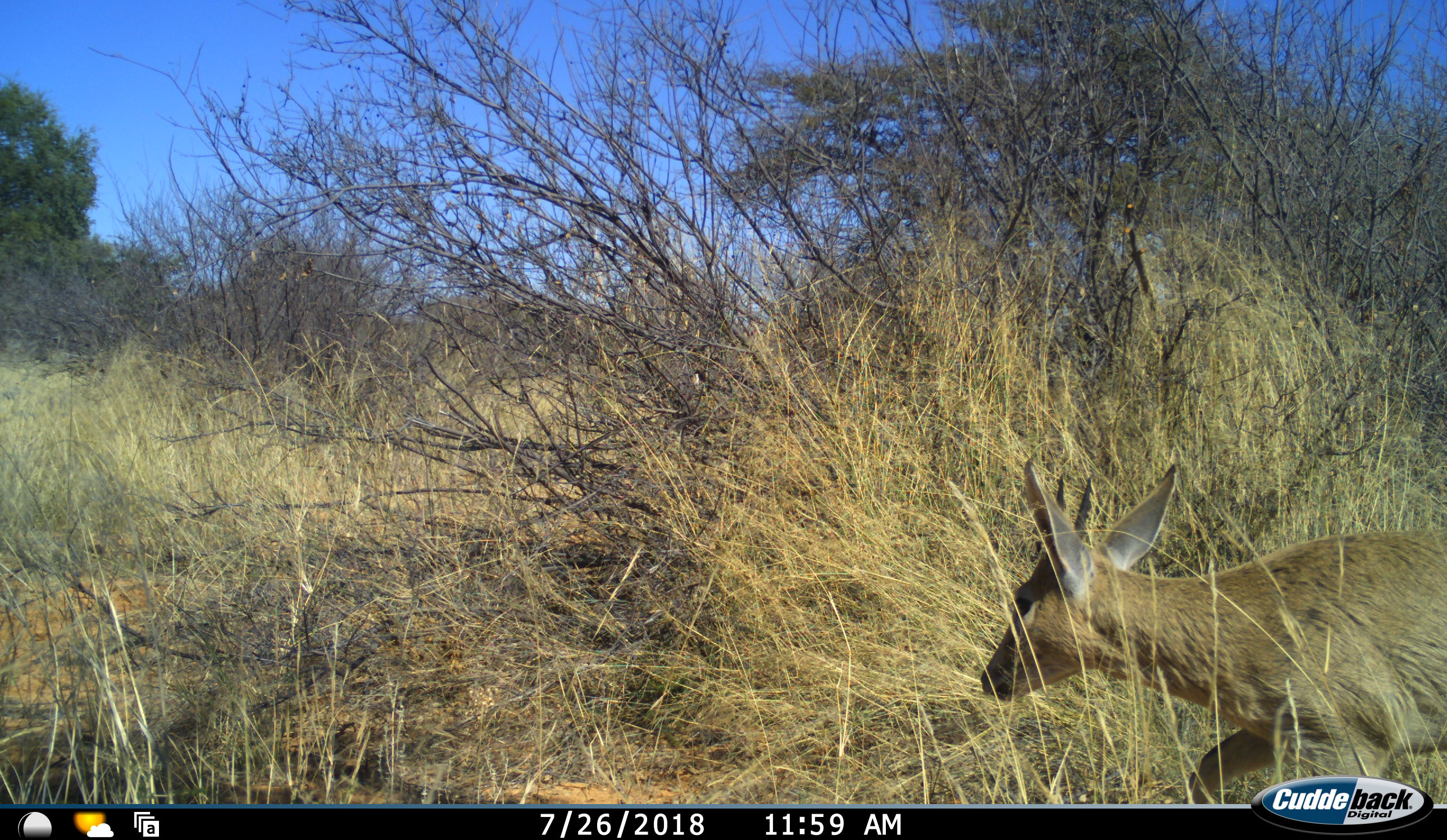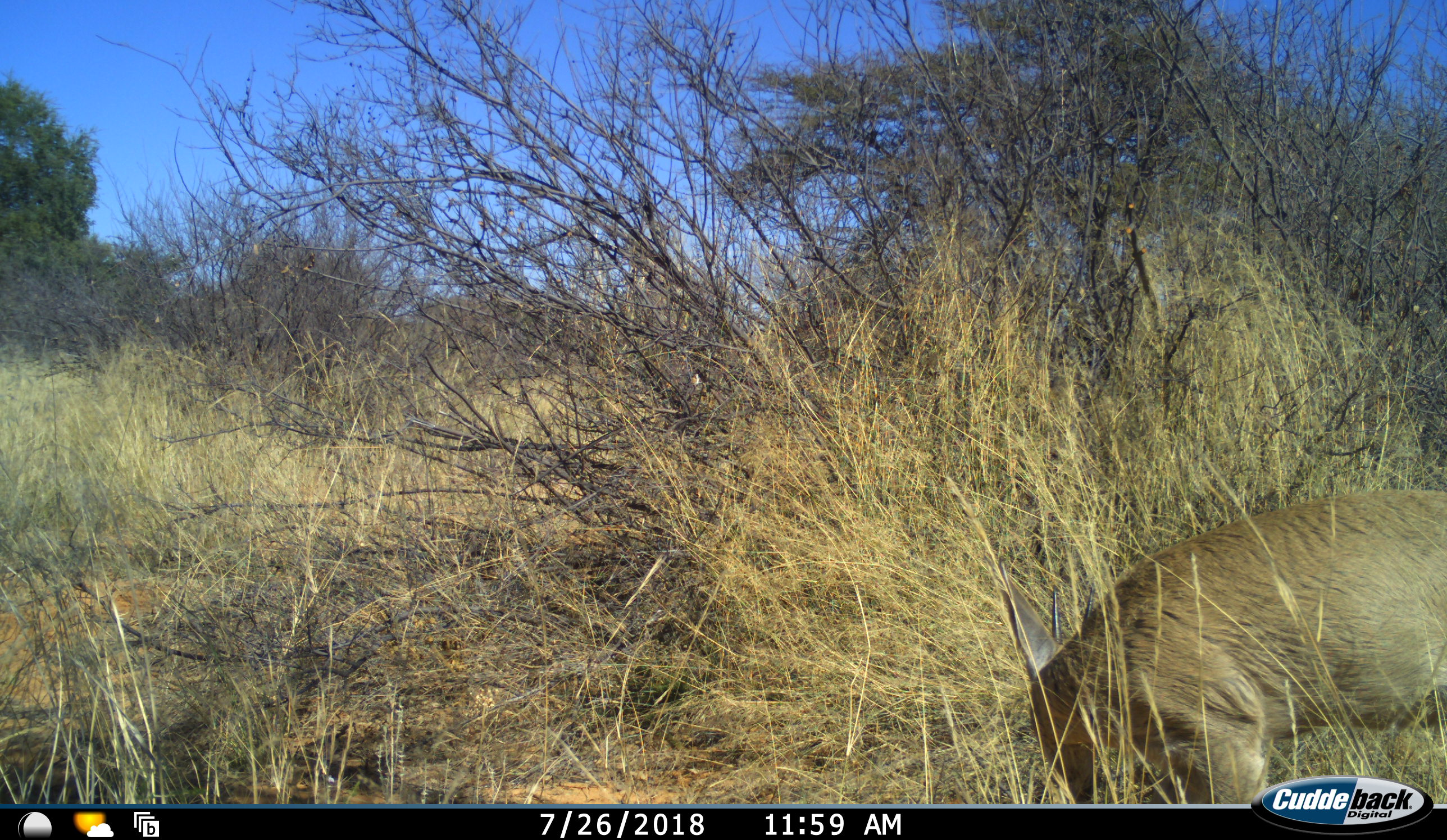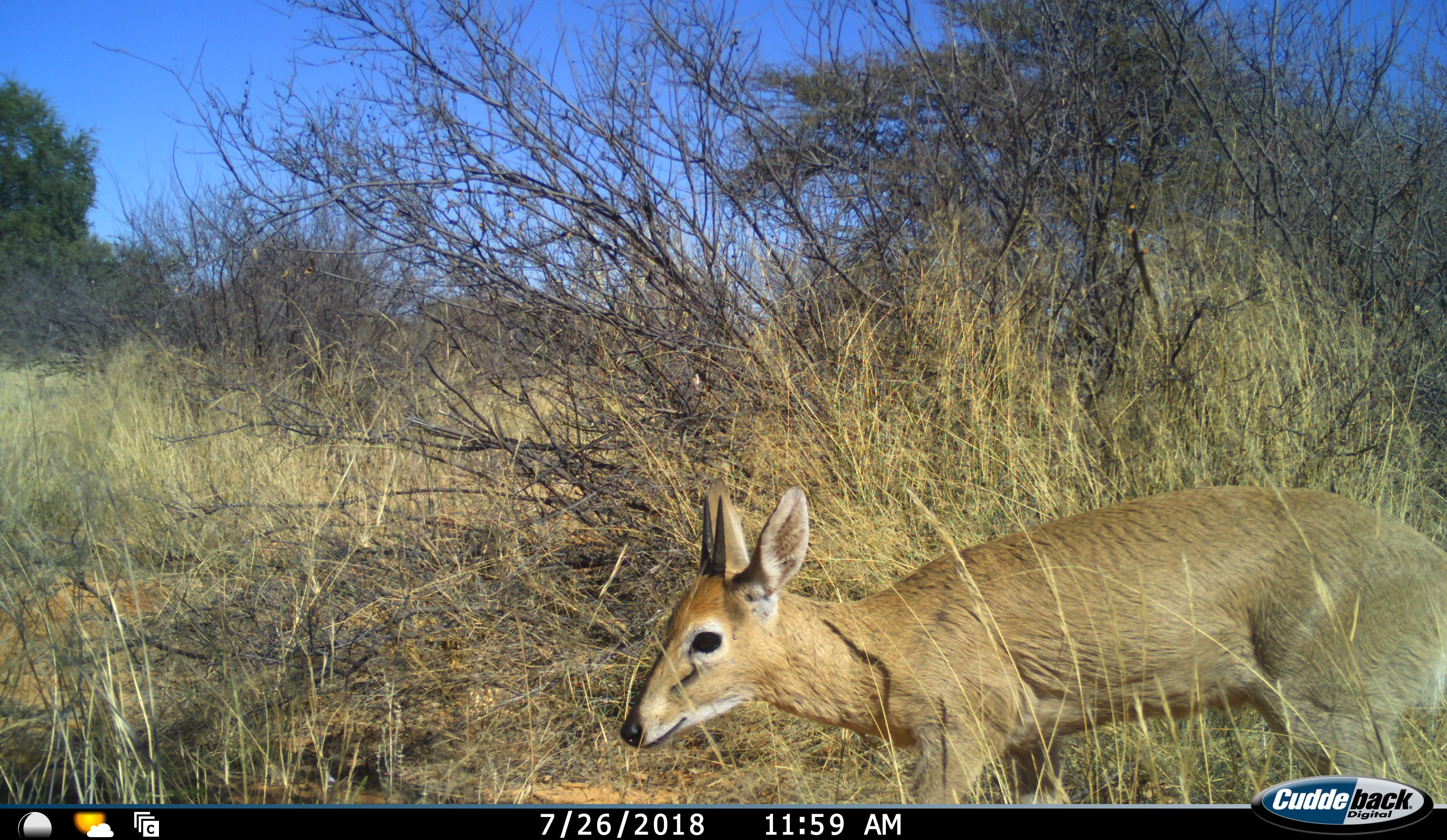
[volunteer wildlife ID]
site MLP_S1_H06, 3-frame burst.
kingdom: Animalia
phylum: Chordata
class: Mammalia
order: Artiodactyla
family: Bovidae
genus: Sylvicapra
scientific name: Sylvicapra grimmia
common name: common duiker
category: duikercommongrey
Duikercommongrey (common duiker) (Sylvicapra grimmia), count 1. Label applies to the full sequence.